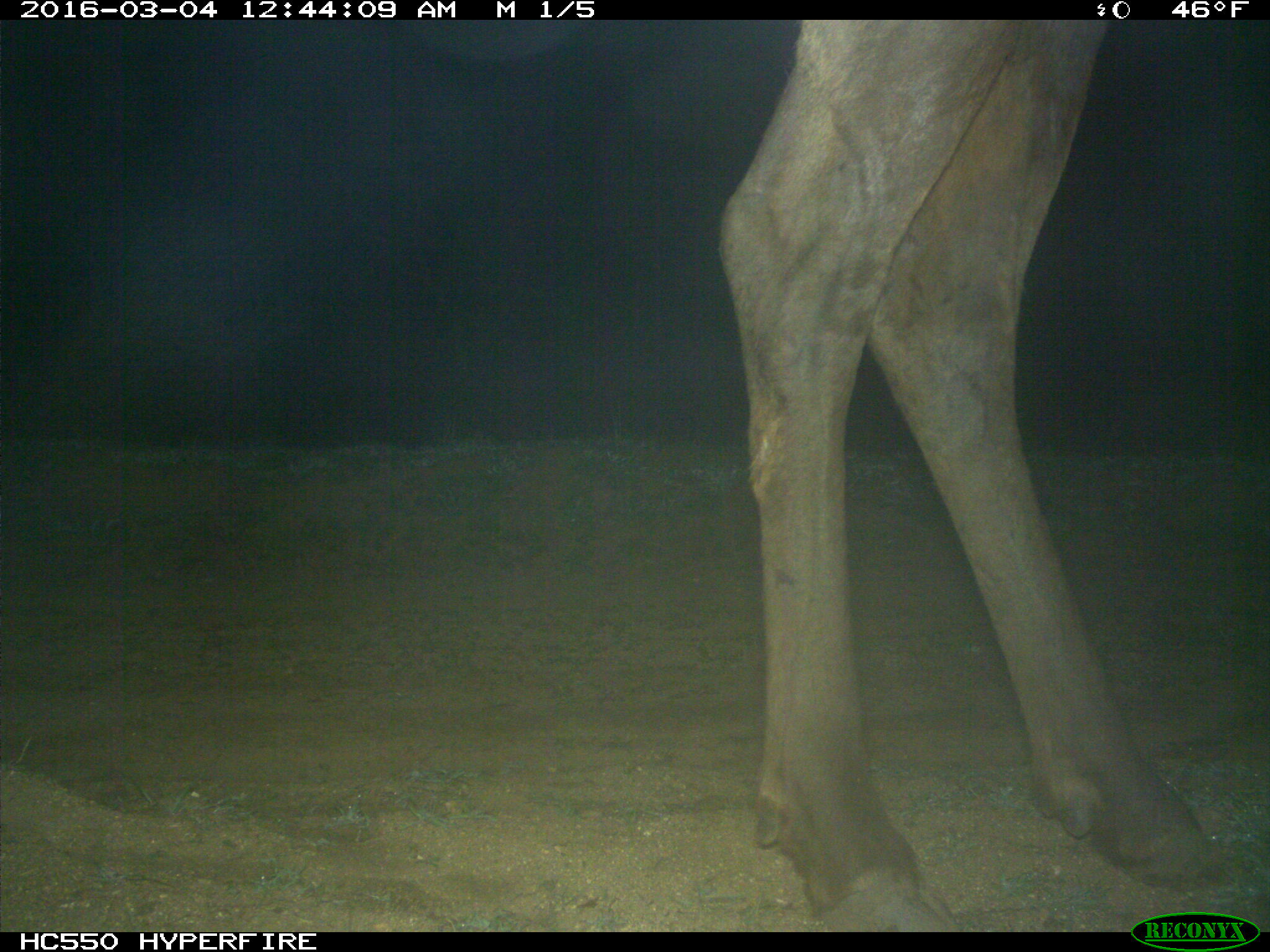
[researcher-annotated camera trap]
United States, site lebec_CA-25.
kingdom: Animalia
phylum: Chordata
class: Mammalia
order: Artiodactyla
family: Cervidae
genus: Cervus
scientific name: Cervus canadensis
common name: elk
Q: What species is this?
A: Cervus canadensis (elk).